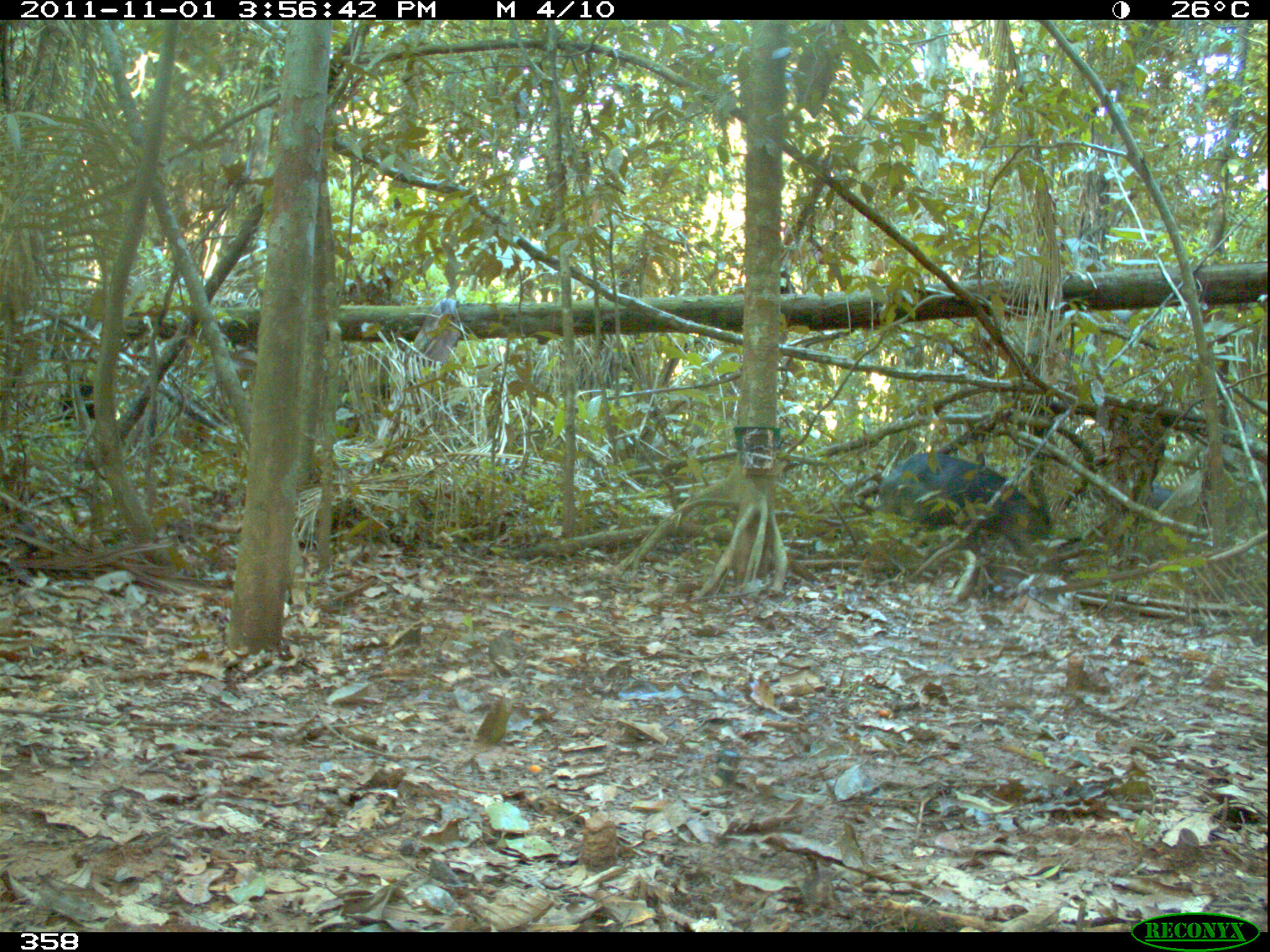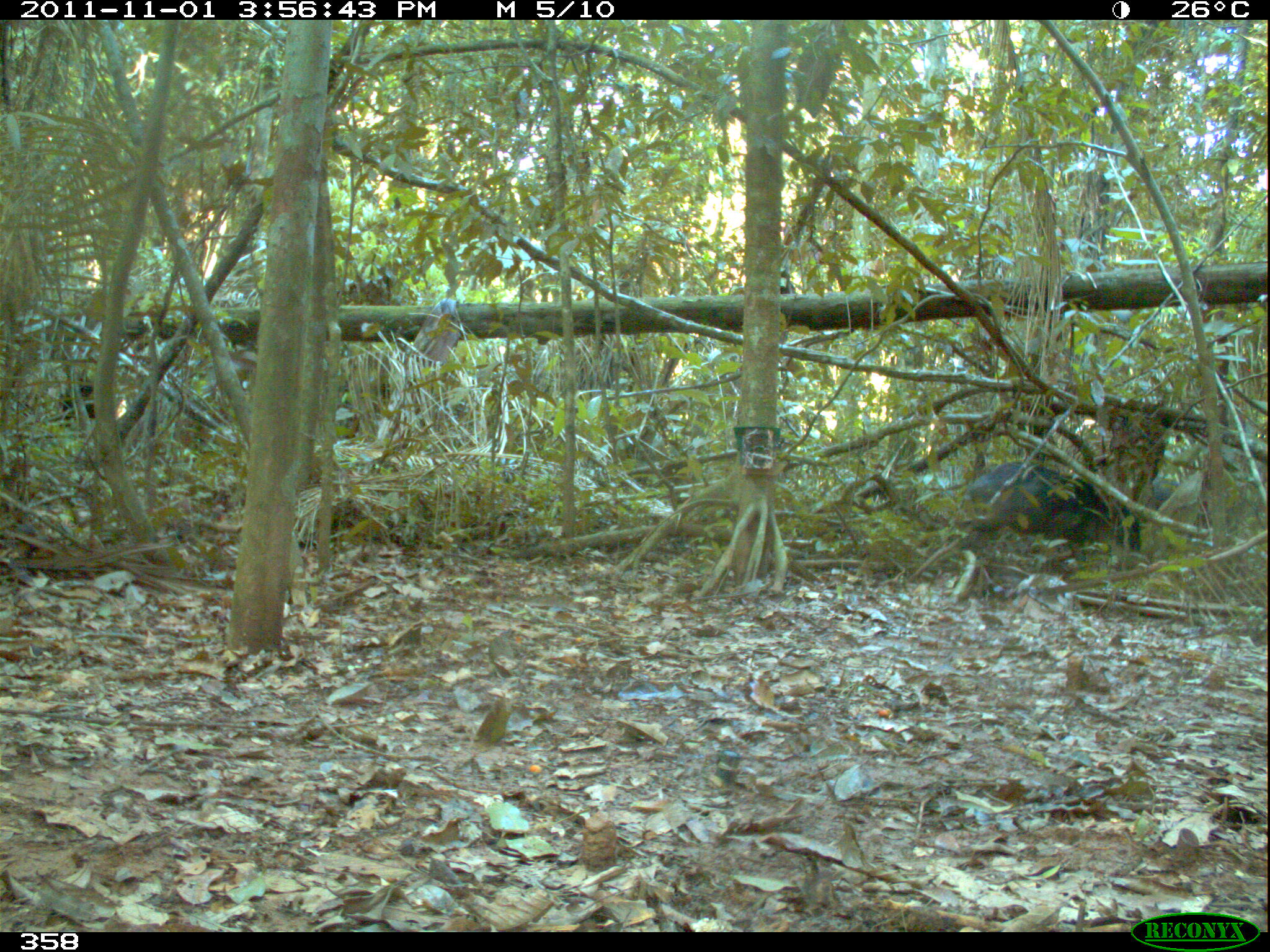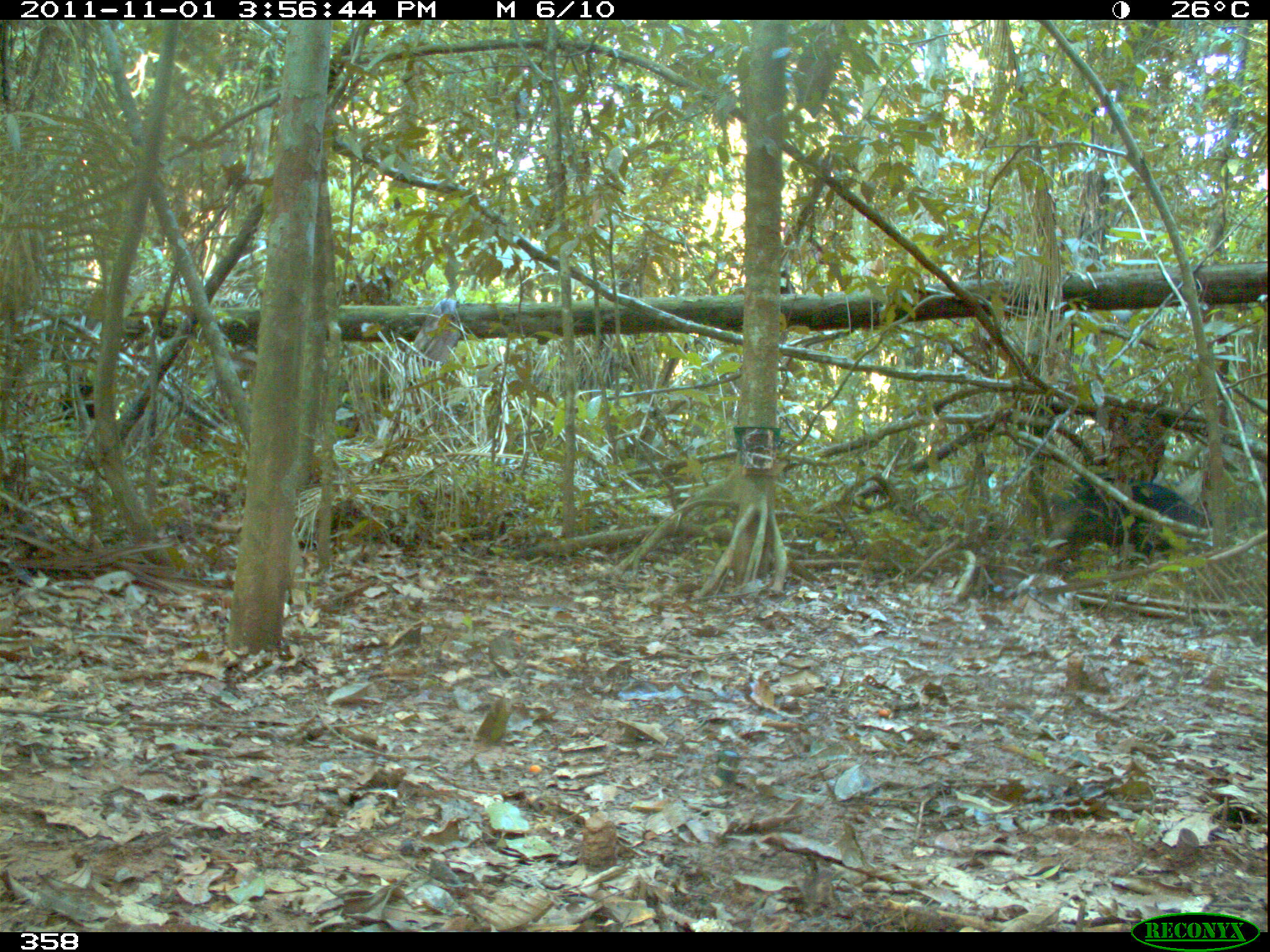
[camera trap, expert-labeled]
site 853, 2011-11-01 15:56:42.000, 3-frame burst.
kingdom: Animalia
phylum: Chordata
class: Mammalia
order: Artiodactyla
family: Tayassuidae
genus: Tayassu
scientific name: Tayassu pecari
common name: white-lipped peccary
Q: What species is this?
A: Tayassu pecari (white-lipped peccary).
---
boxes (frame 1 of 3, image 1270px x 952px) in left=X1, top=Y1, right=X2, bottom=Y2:
tayassu pecari: left=874, top=452, right=1049, bottom=556; left=1089, top=479, right=1208, bottom=521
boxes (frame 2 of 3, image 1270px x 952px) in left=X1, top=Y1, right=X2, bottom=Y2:
tayassu pecari: left=955, top=460, right=1179, bottom=550